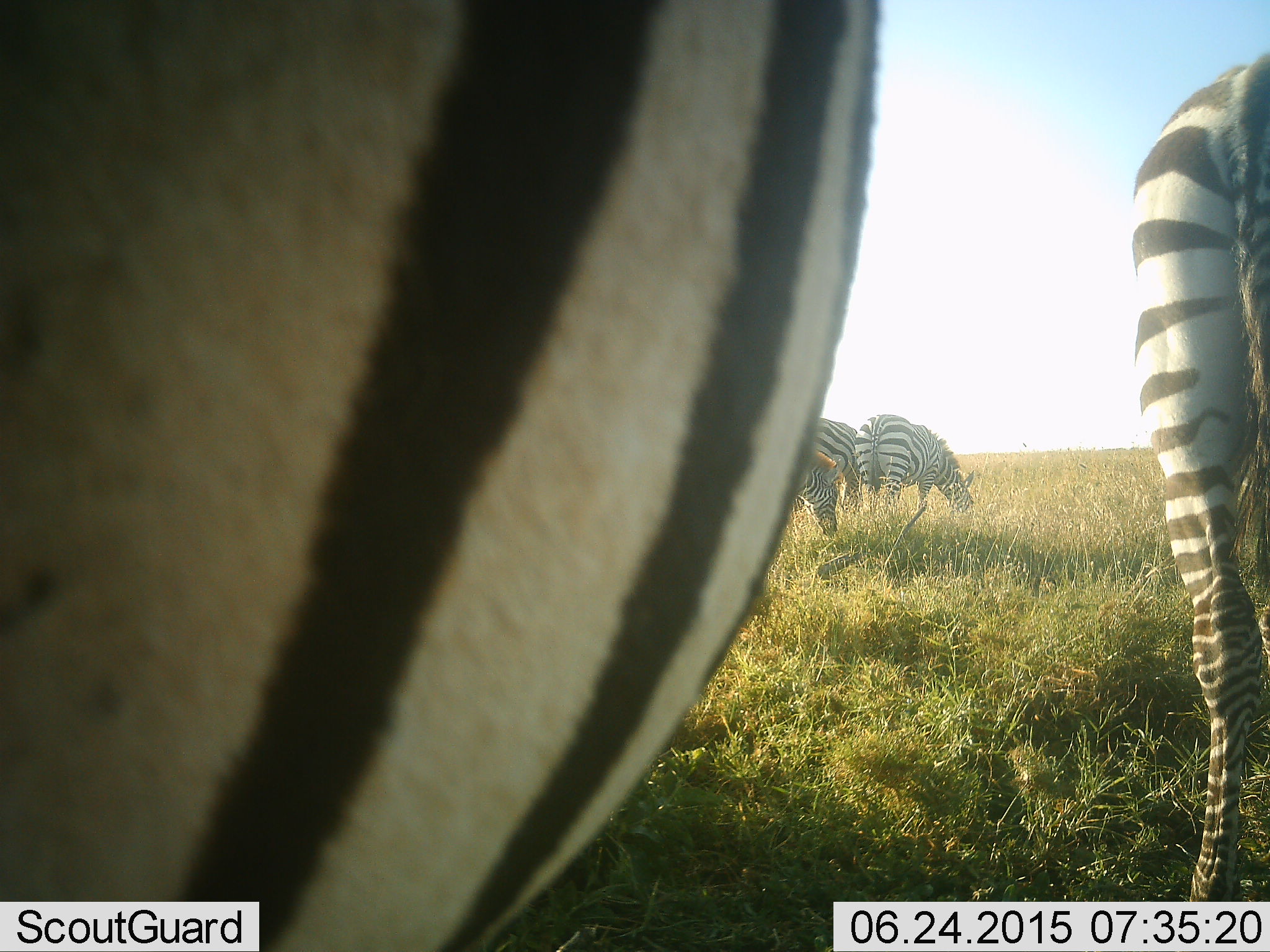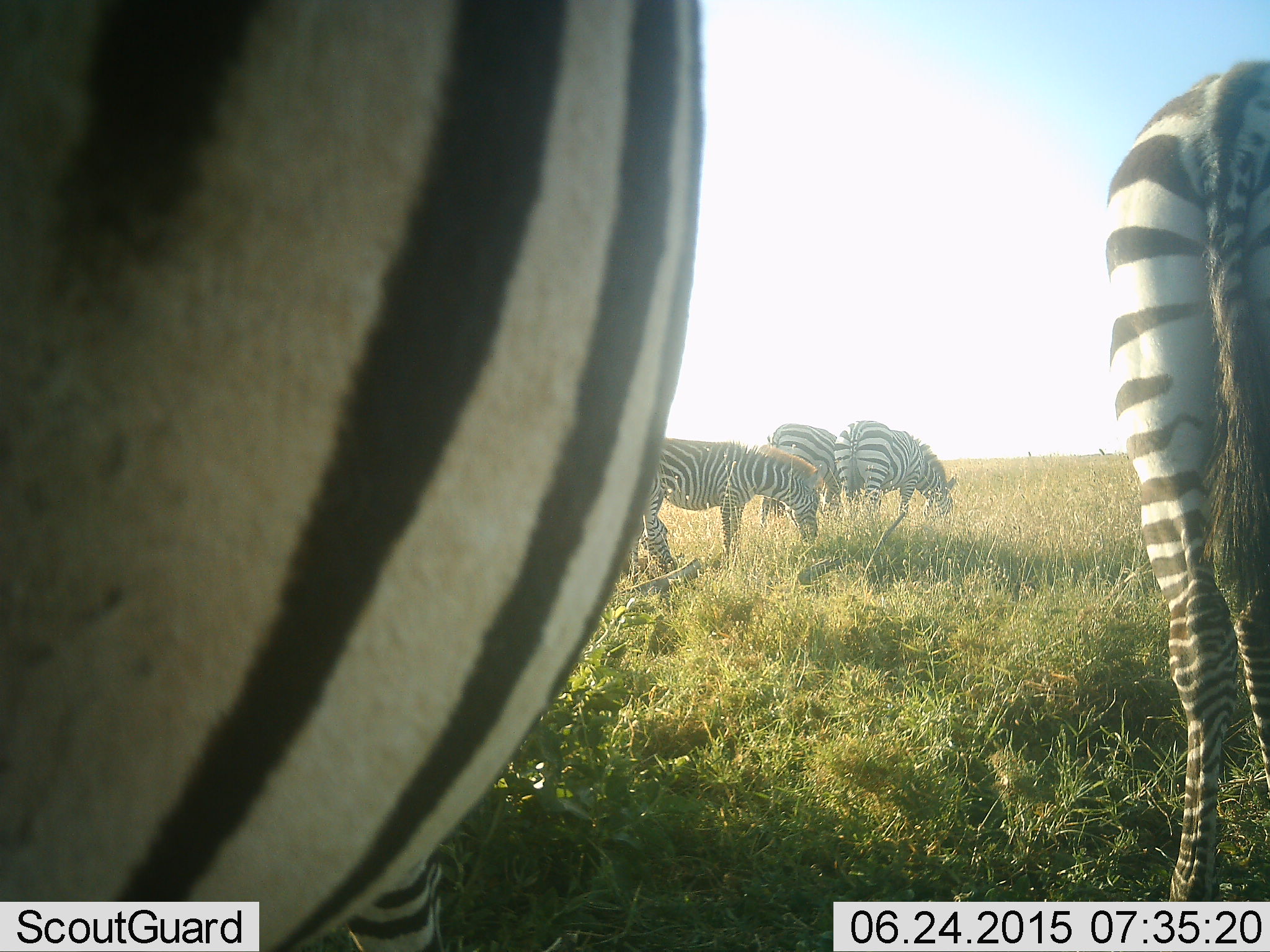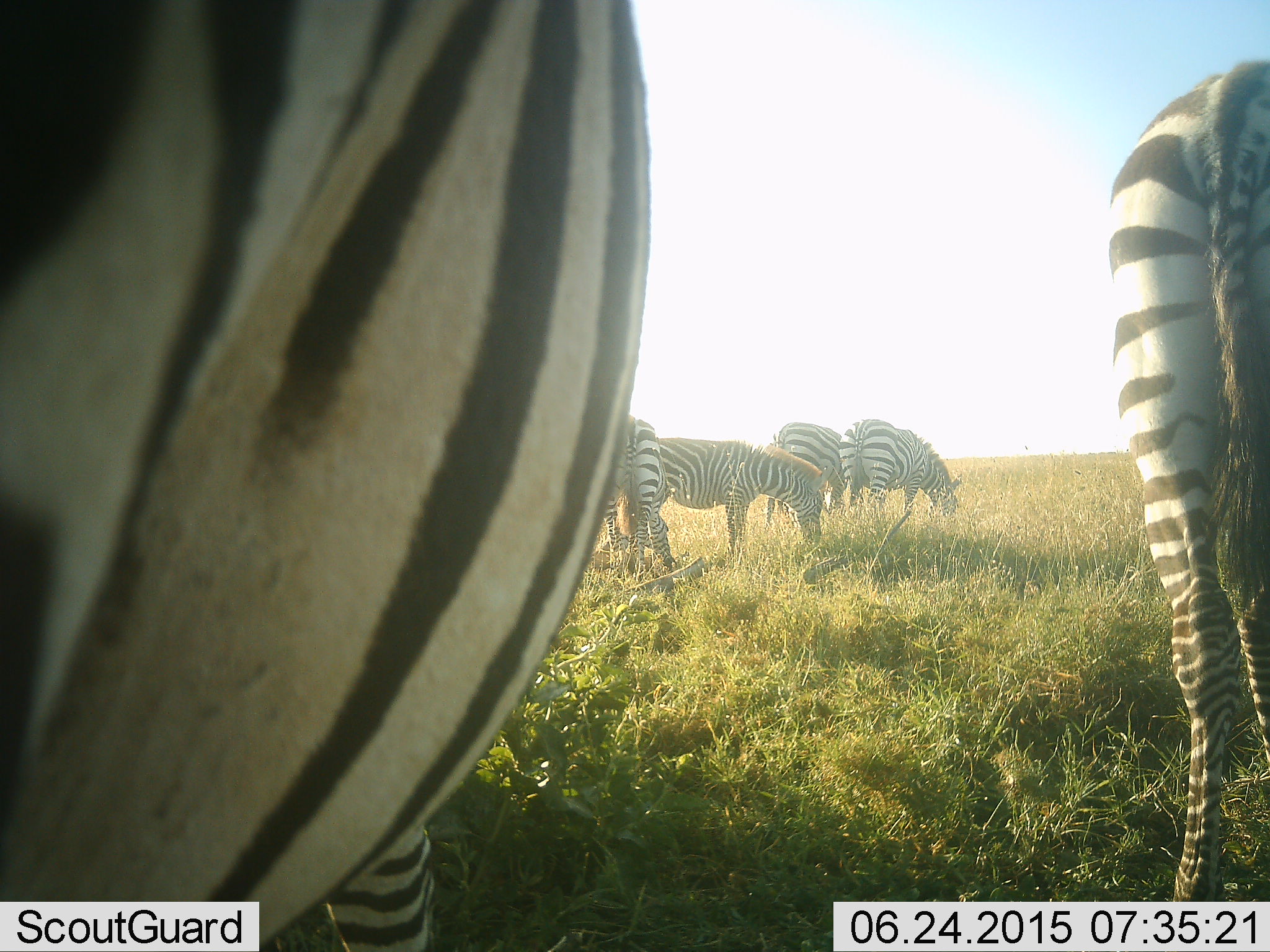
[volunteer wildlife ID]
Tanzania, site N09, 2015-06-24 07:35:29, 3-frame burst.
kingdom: Animalia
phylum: Chordata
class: Mammalia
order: Perissodactyla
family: Equidae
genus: Equus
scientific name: Equus quagga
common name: plains zebra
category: zebra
Zebra (plains zebra) (Equus quagga), count 5. Behavior (volunteer vote fractions): standing 40%, resting 0%, moving 0%, interacting 0%. Young present (vote fraction): 0%. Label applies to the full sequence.